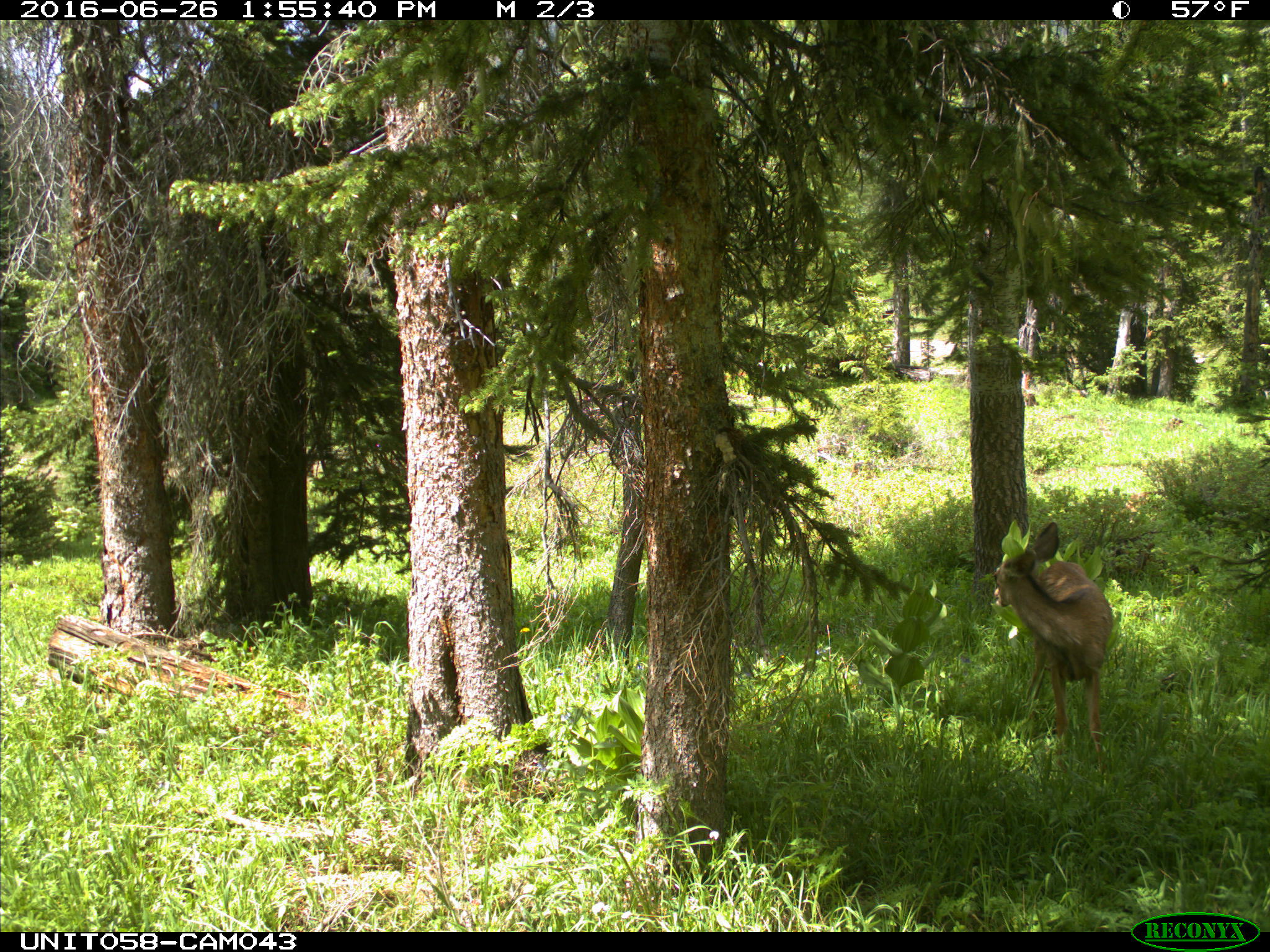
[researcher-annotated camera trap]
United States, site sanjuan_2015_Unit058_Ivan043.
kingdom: Animalia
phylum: Chordata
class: Mammalia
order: Artiodactyla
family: Cervidae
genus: Odocoileus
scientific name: Odocoileus hemionus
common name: mule deer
Odocoileus hemionus (mule deer).